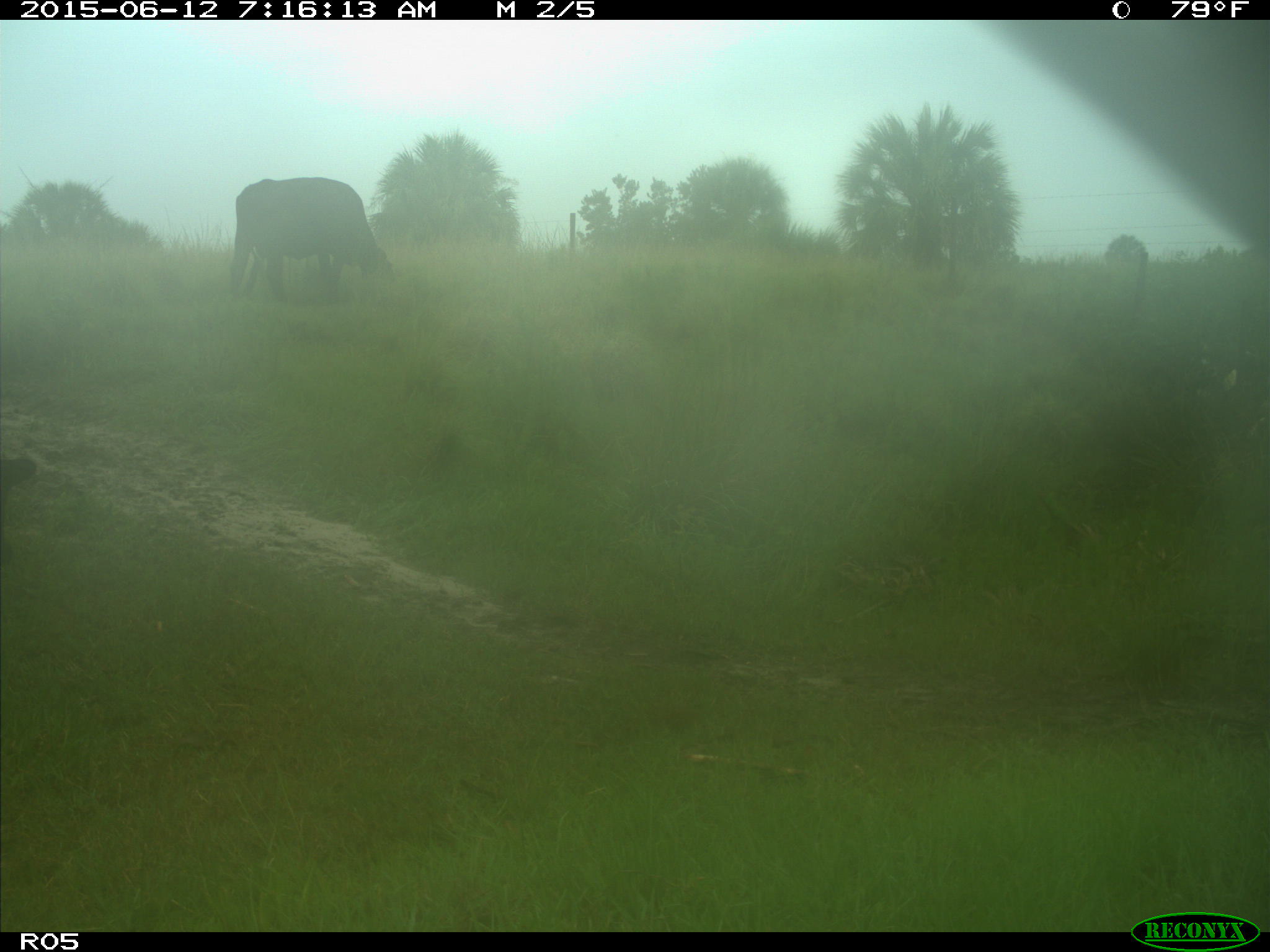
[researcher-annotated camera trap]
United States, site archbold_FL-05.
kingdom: Animalia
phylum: Chordata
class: Mammalia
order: Artiodactyla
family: Bovidae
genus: Bos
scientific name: Bos taurus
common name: domestic cow